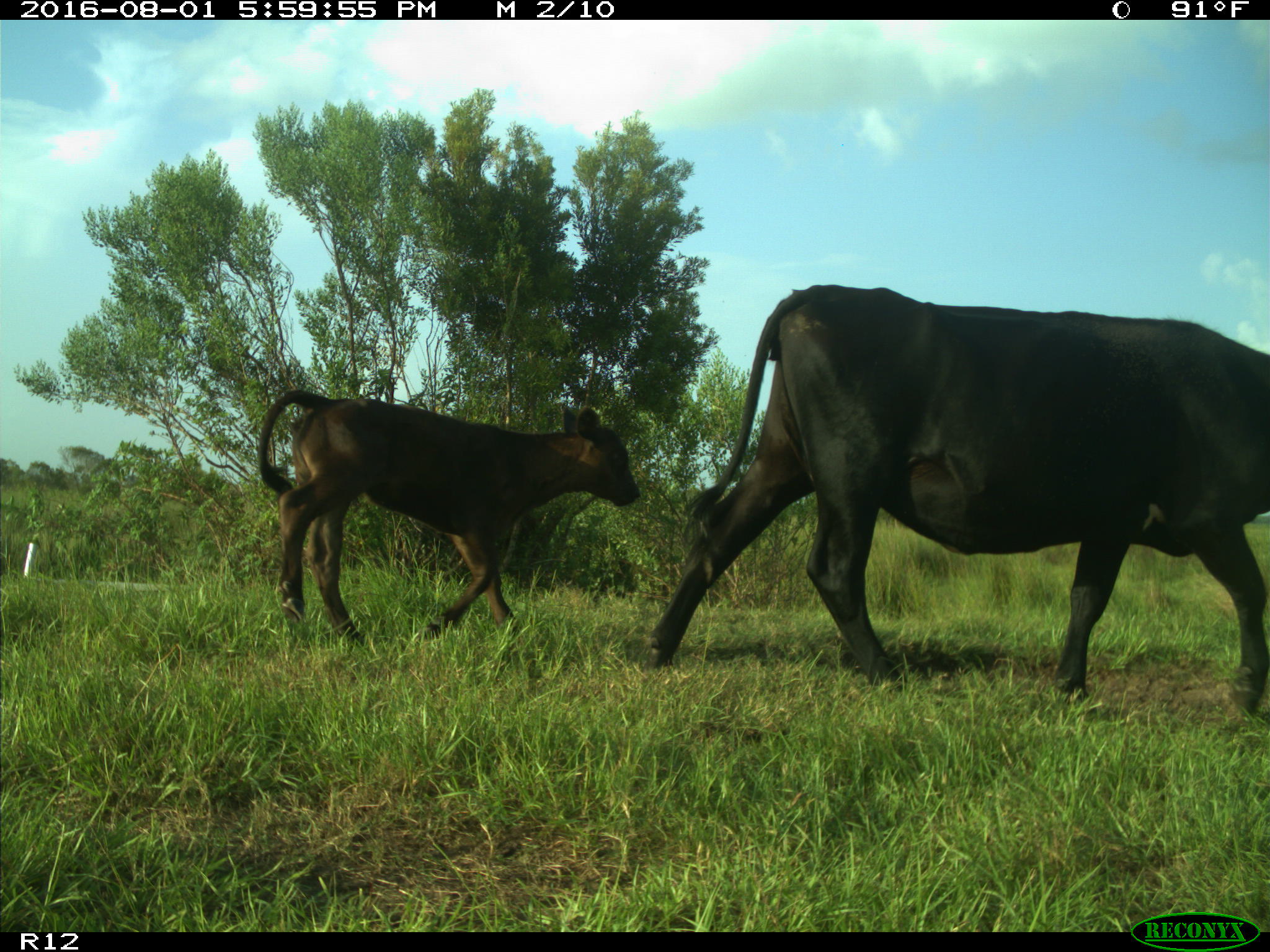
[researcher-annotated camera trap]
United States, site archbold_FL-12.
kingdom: Animalia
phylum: Chordata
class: Mammalia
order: Artiodactyla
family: Bovidae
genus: Bos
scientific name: Bos taurus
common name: domestic cow